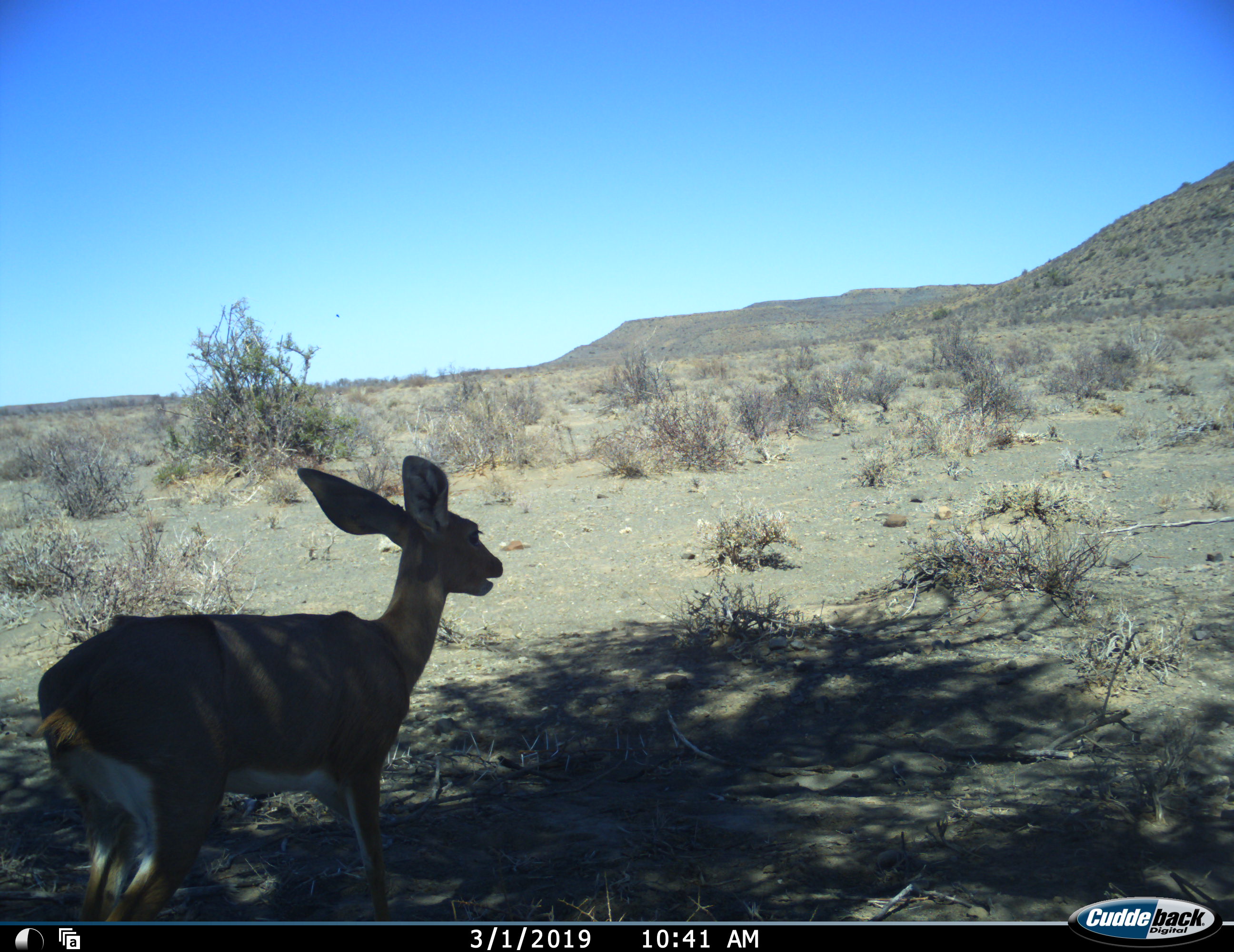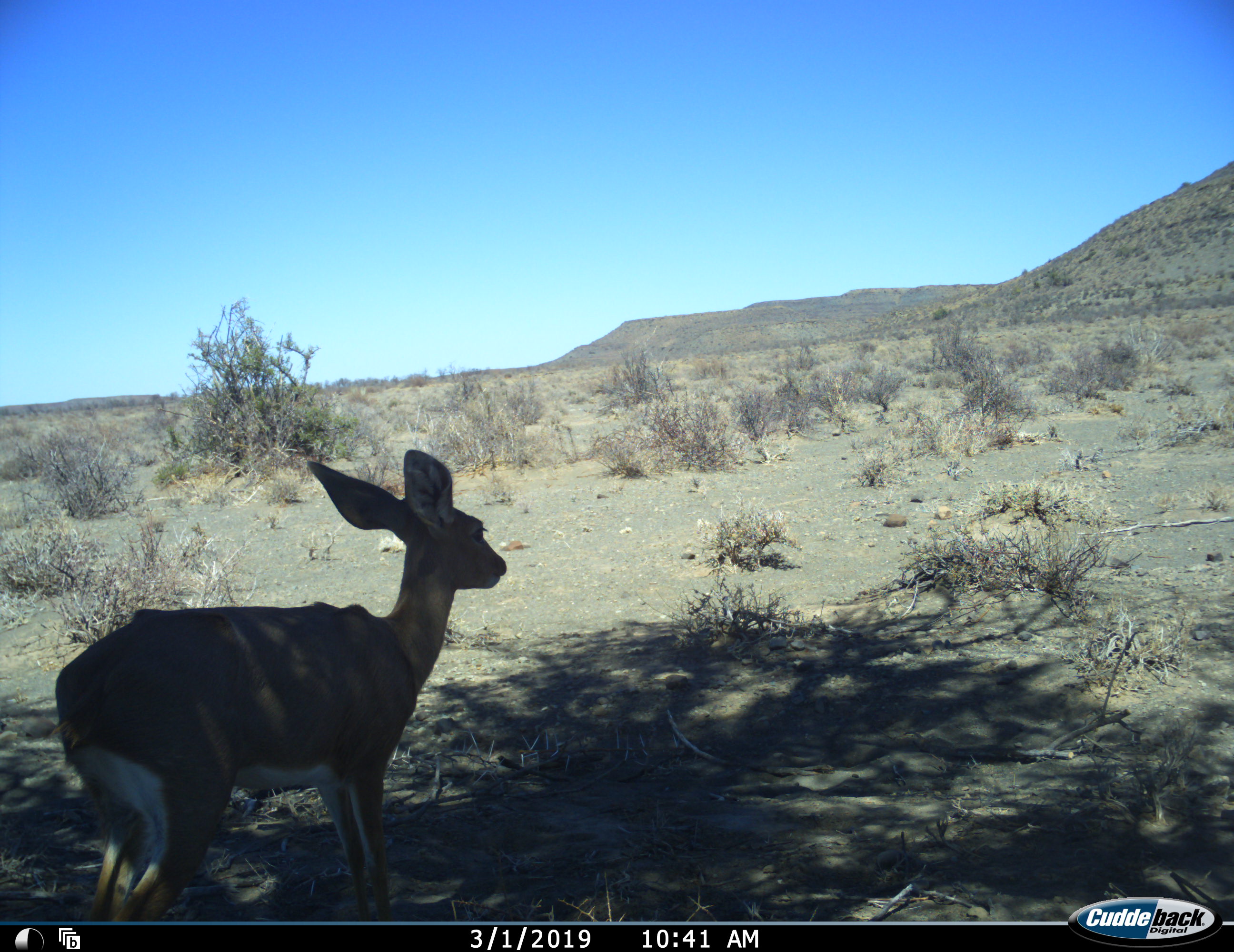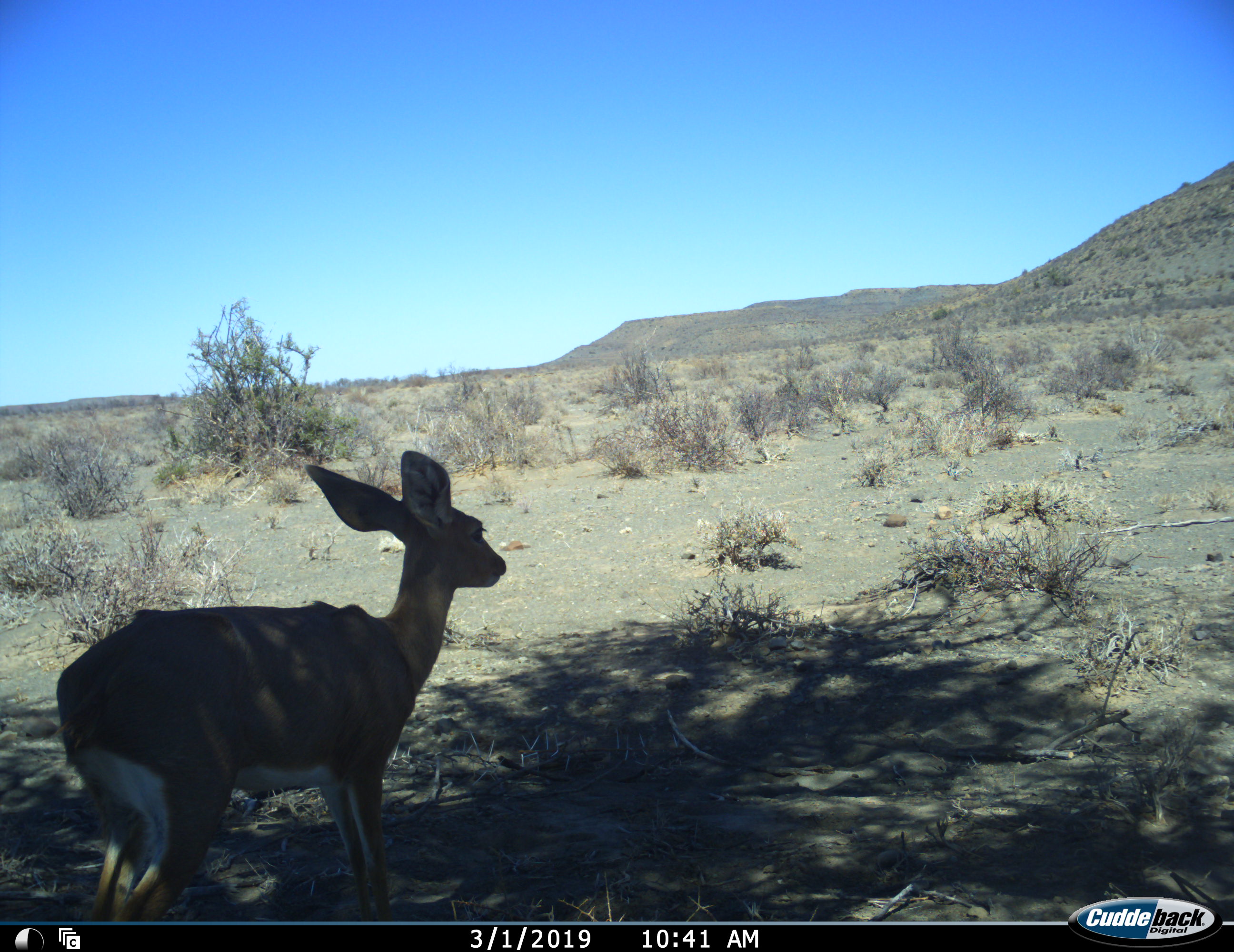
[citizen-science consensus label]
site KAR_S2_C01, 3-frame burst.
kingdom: Animalia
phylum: Chordata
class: Mammalia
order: Artiodactyla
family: Bovidae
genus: Raphicerus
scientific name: Raphicerus campestris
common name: steenbok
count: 1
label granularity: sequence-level